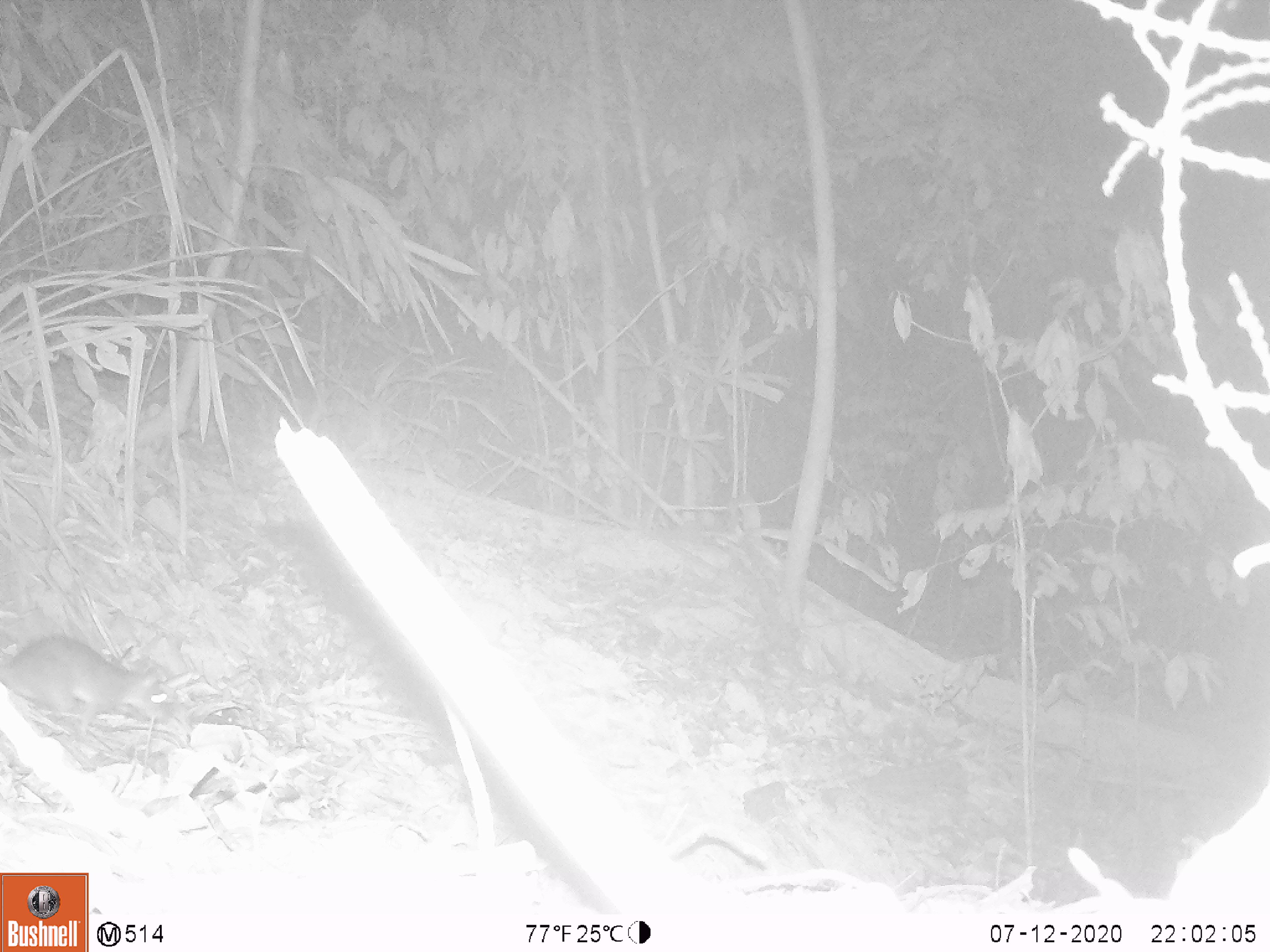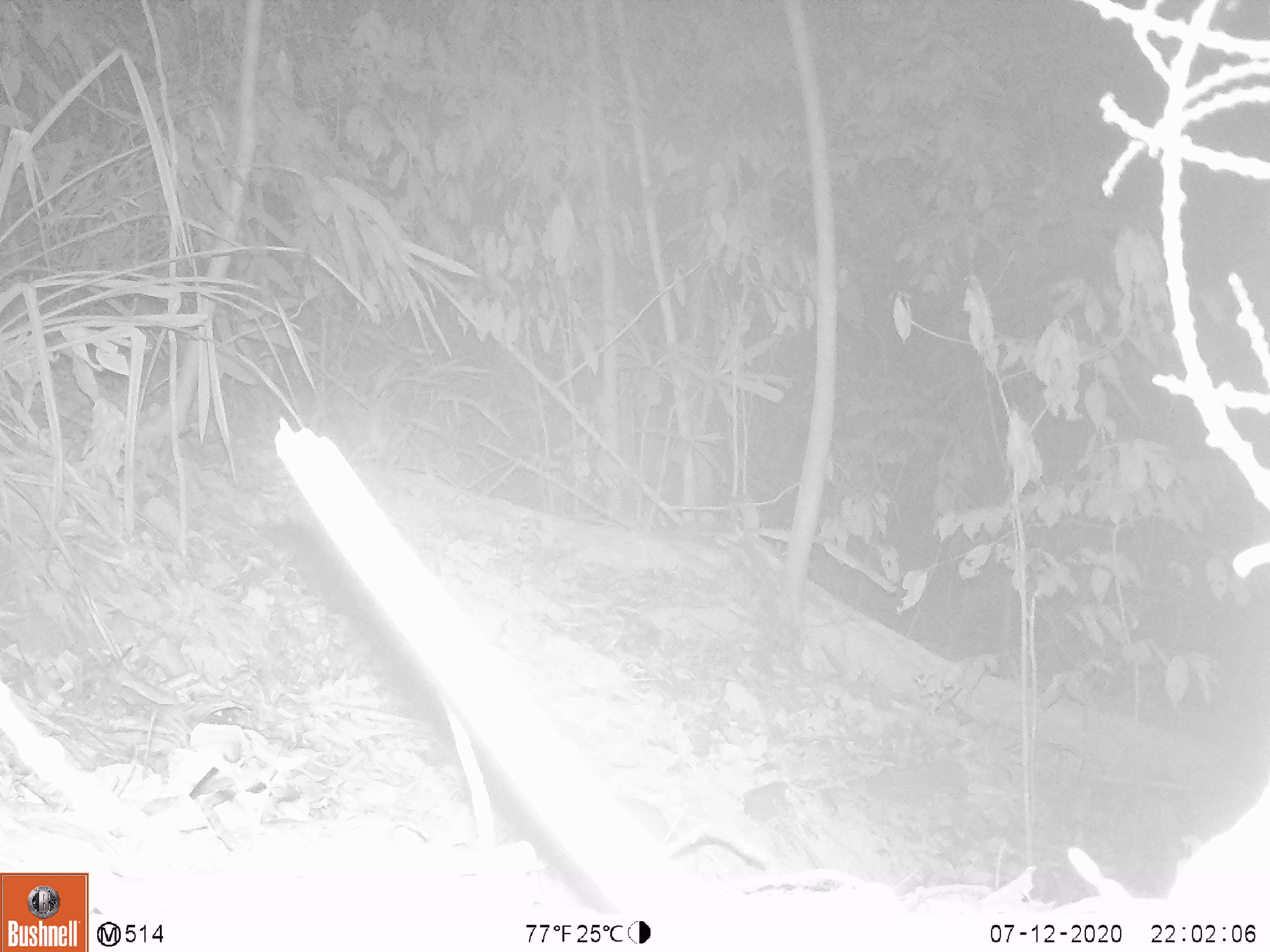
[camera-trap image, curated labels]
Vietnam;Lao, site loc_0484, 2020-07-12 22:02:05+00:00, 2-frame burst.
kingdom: Animalia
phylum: Chordata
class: Mammalia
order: Rodentia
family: Muridae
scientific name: Muridae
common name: old-world mice and rats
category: unidentified murid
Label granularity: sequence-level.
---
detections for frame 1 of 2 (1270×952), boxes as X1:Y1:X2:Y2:
unidentified murid: 0:632:172:745